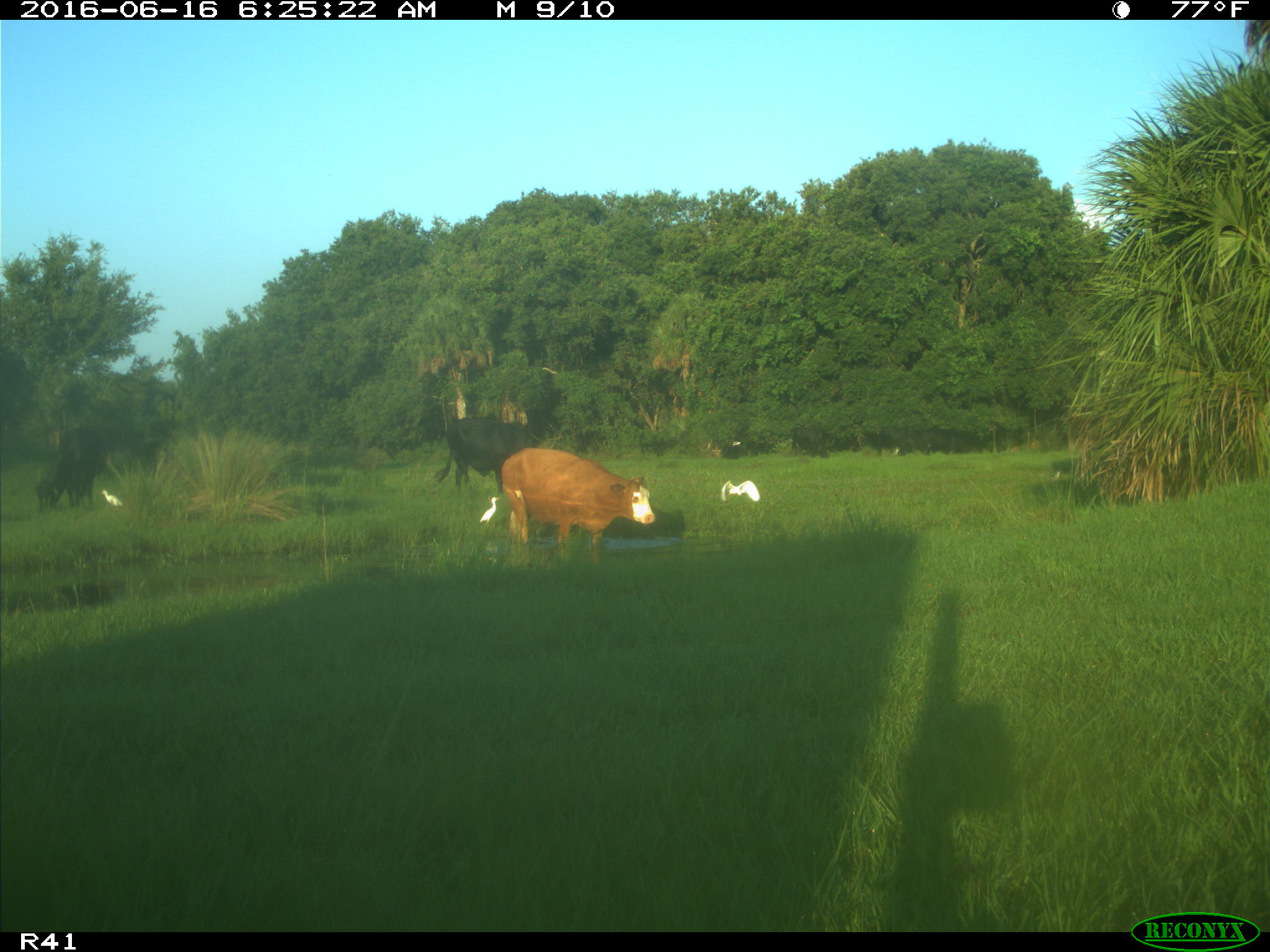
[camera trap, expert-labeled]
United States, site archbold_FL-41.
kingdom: Animalia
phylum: Chordata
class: Mammalia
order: Artiodactyla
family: Bovidae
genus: Bos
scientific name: Bos taurus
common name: domestic cow